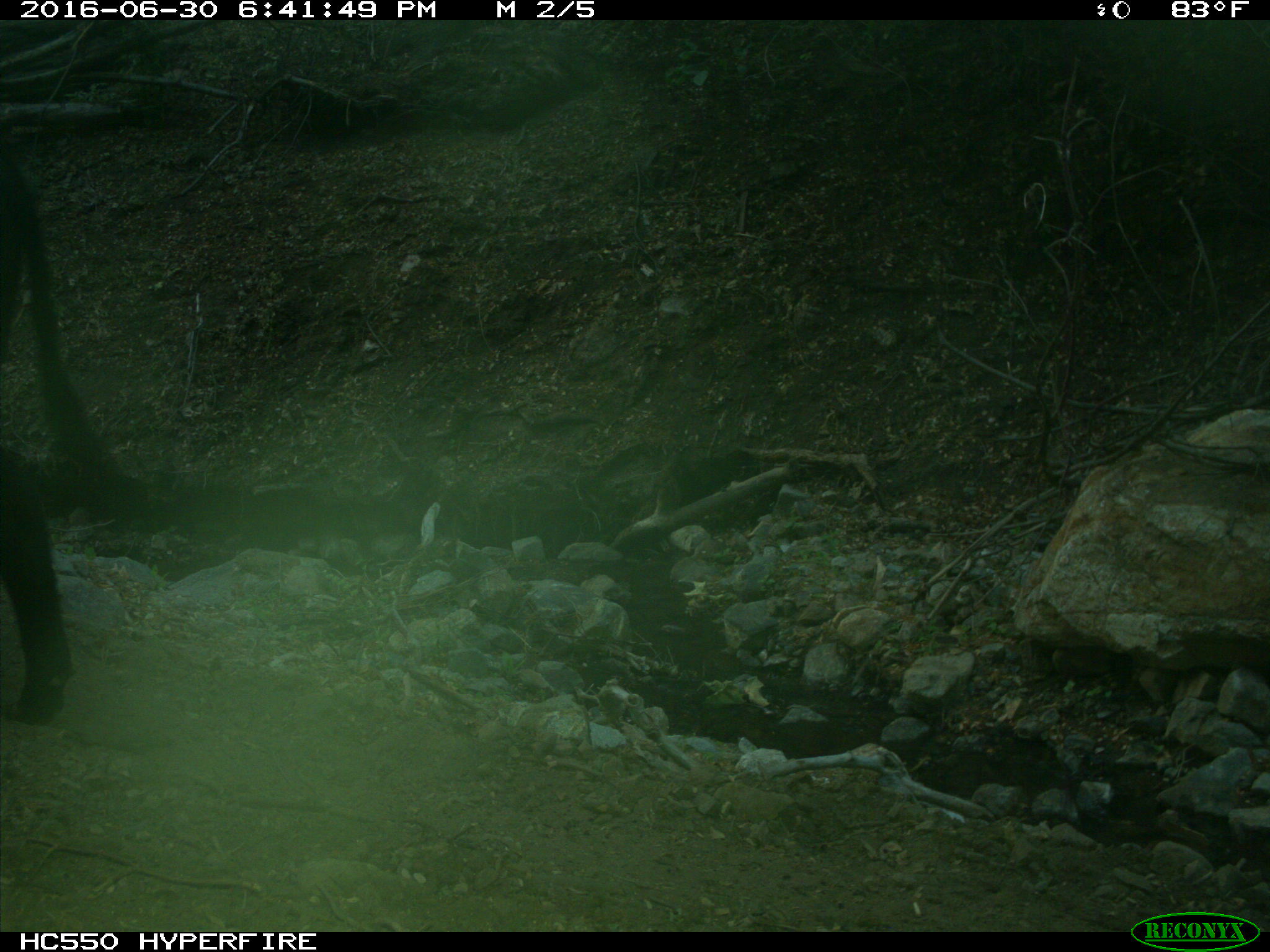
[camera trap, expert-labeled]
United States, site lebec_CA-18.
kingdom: Animalia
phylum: Chordata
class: Mammalia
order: Artiodactyla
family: Bovidae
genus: Bos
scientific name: Bos taurus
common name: domestic cow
Bos taurus (domestic cow).